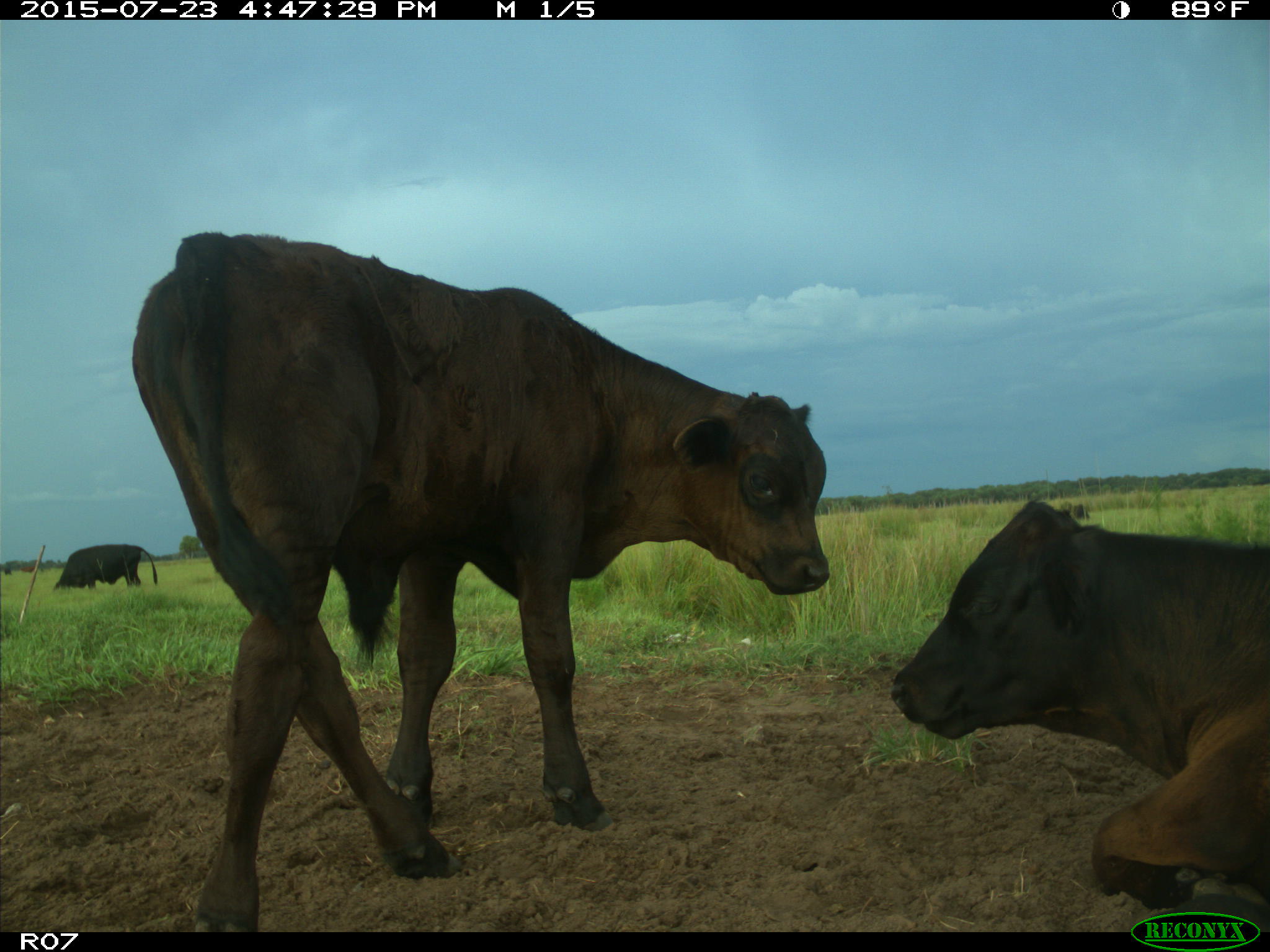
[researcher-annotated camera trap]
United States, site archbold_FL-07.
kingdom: Animalia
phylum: Chordata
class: Mammalia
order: Artiodactyla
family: Bovidae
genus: Bos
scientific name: Bos taurus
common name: domestic cow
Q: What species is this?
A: Bos taurus (domestic cow).